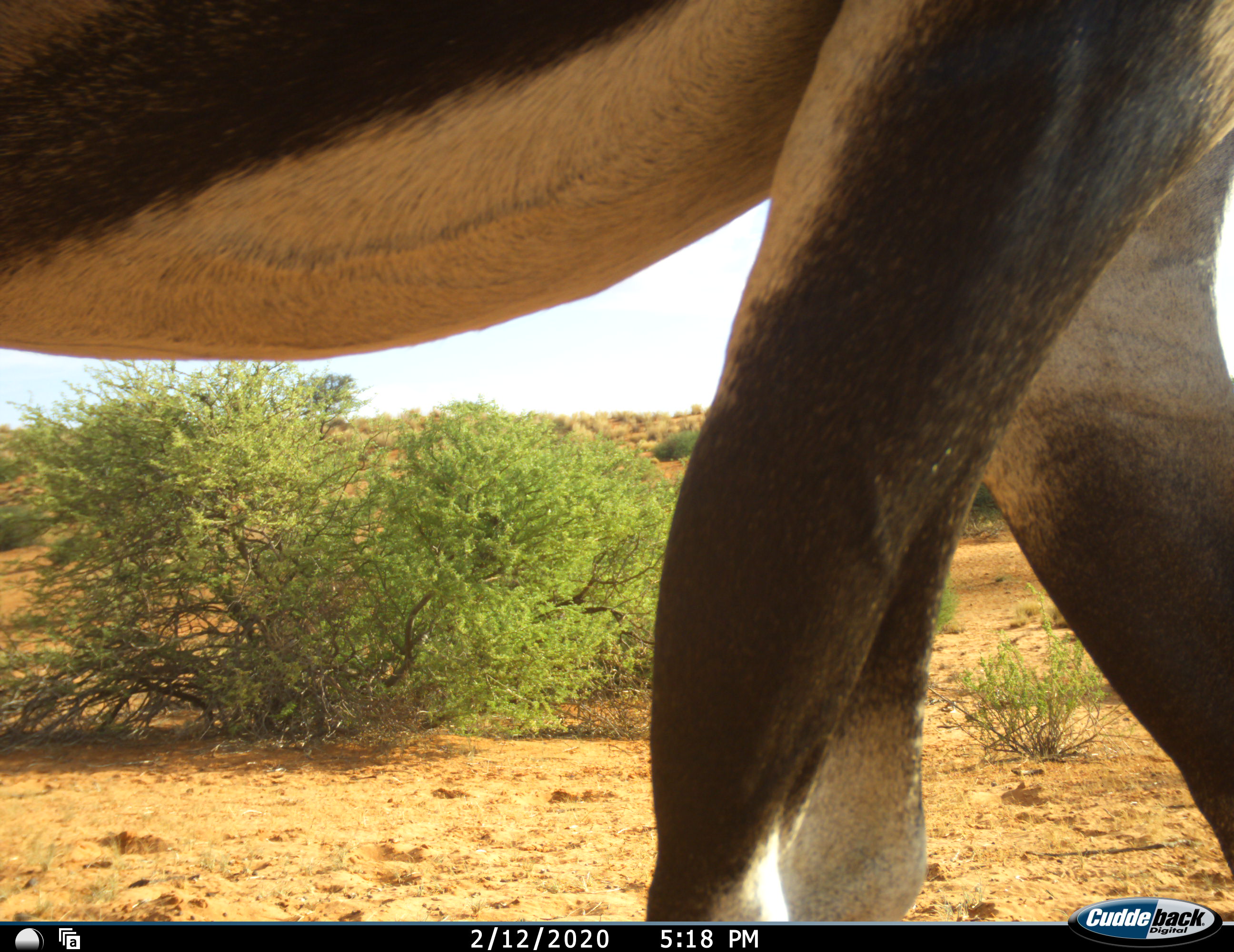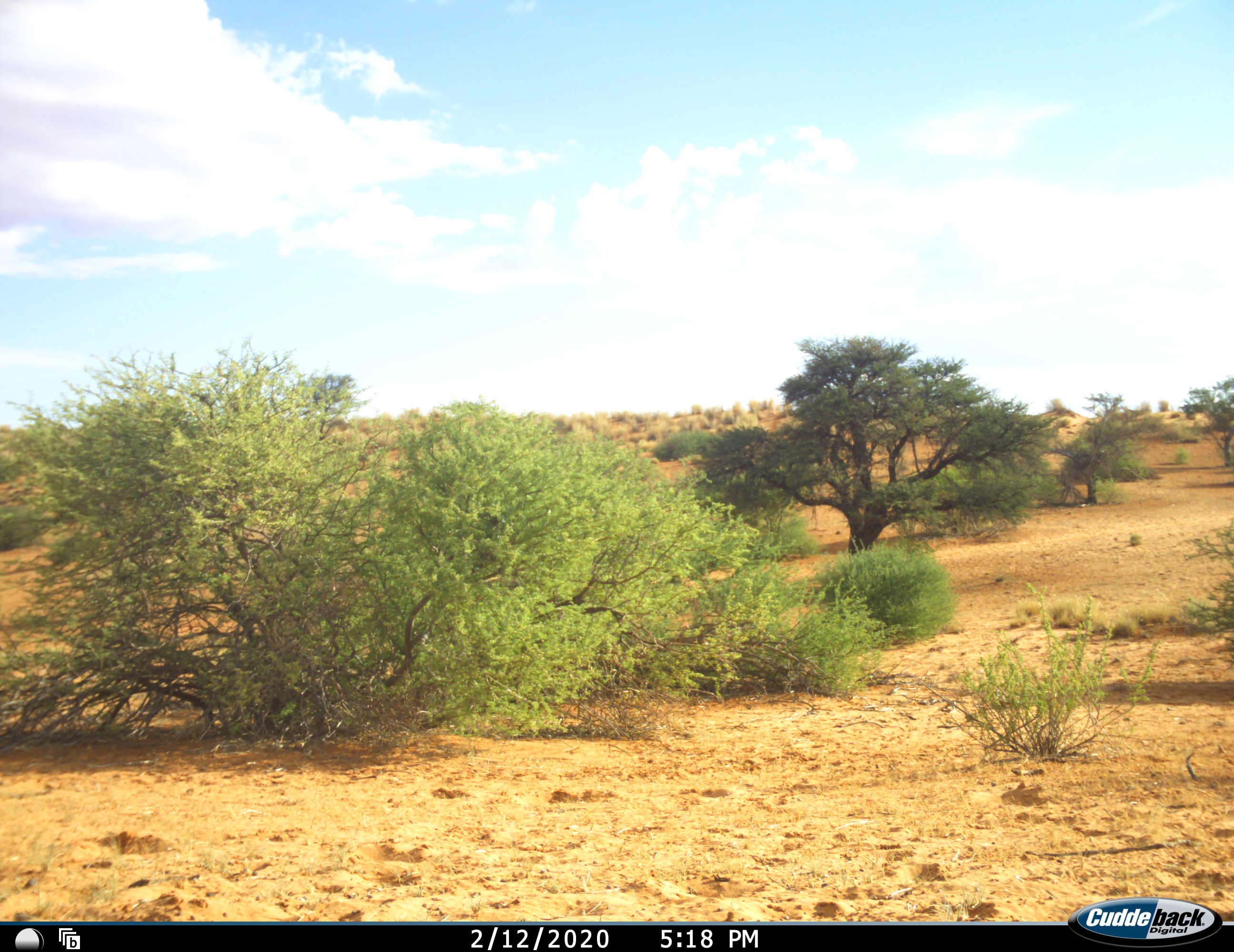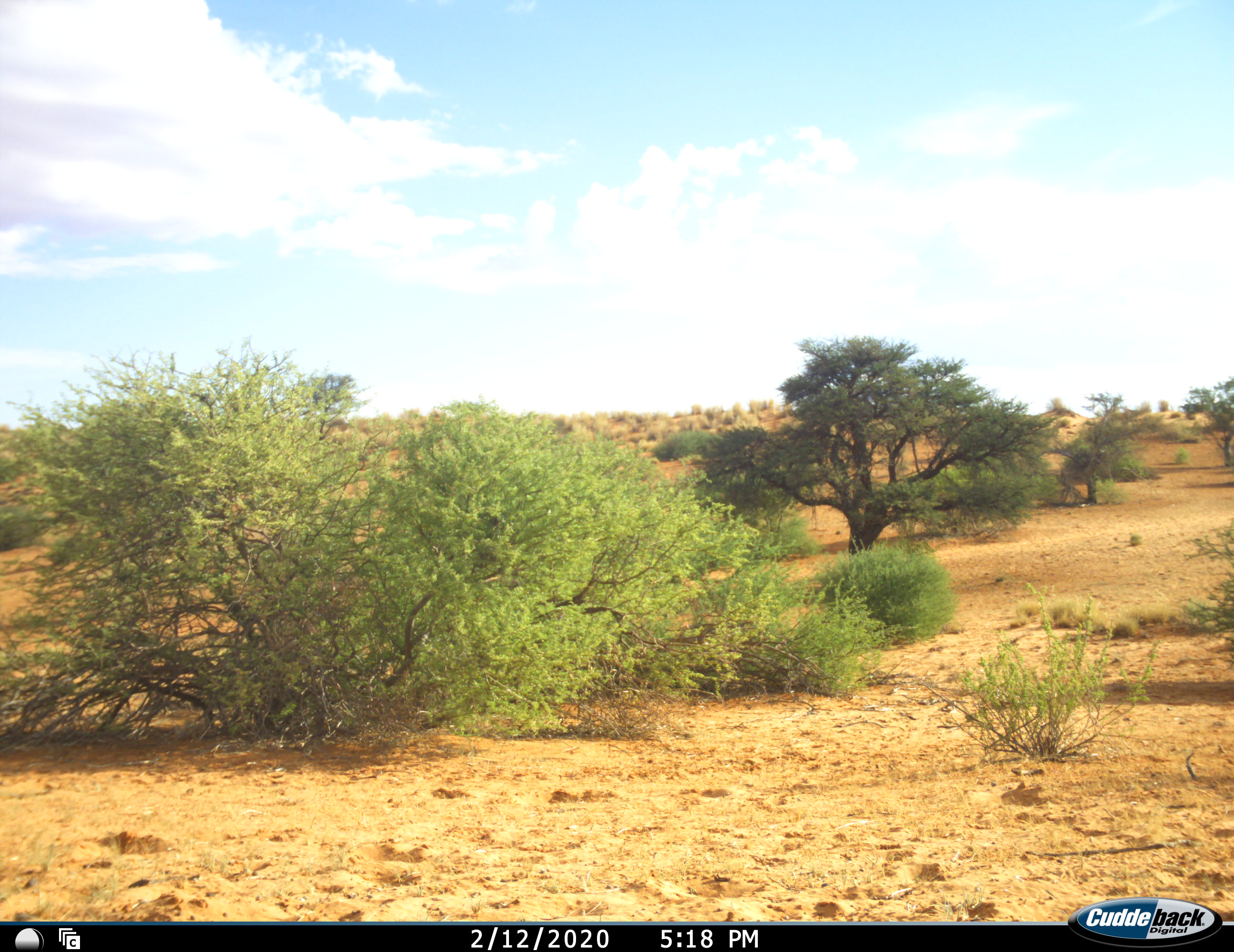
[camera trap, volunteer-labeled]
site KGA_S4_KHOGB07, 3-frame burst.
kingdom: Animalia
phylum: Chordata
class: Mammalia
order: Artiodactyla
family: Bovidae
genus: Oryx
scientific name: Oryx gazella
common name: gemsbok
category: oryx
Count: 1.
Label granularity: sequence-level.